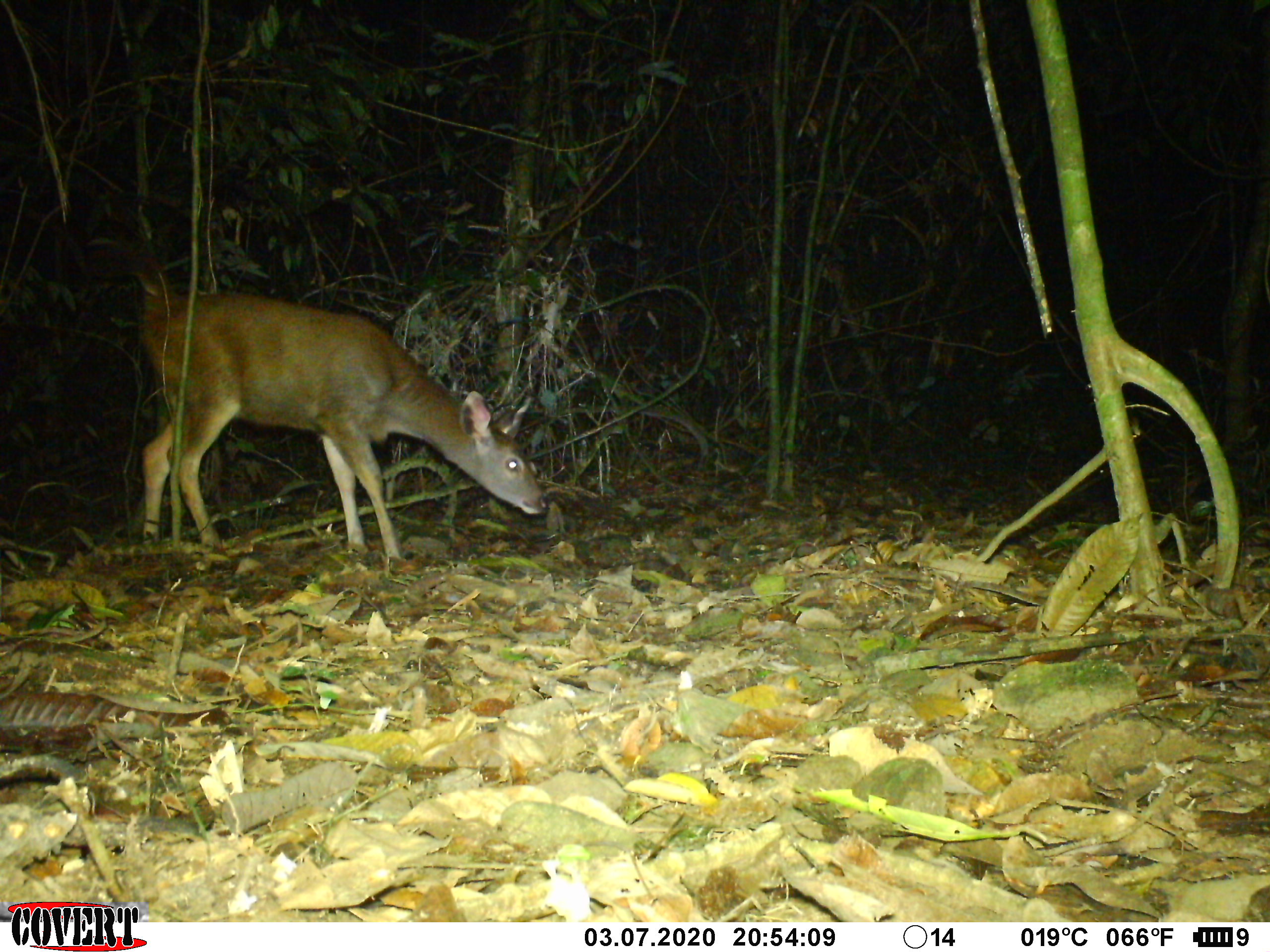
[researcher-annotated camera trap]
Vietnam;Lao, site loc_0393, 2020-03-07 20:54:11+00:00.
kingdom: Animalia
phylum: Chordata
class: Mammalia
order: Artiodactyla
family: Cervidae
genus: Rusa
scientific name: Rusa unicolor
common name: sambar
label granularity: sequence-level